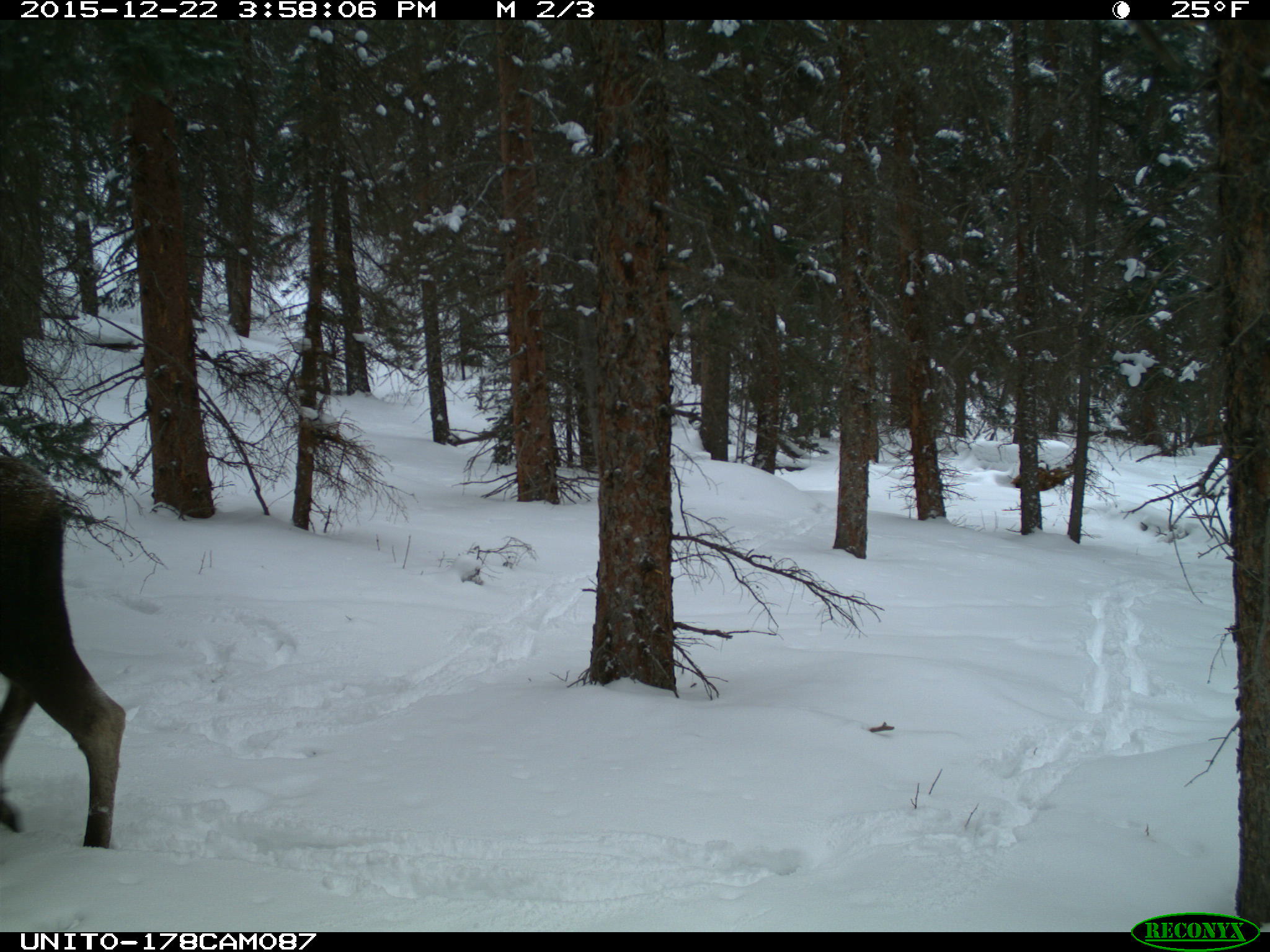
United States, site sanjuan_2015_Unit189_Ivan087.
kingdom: Animalia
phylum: Chordata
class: Mammalia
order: Artiodactyla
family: Cervidae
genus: Alces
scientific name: Alces alces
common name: moose